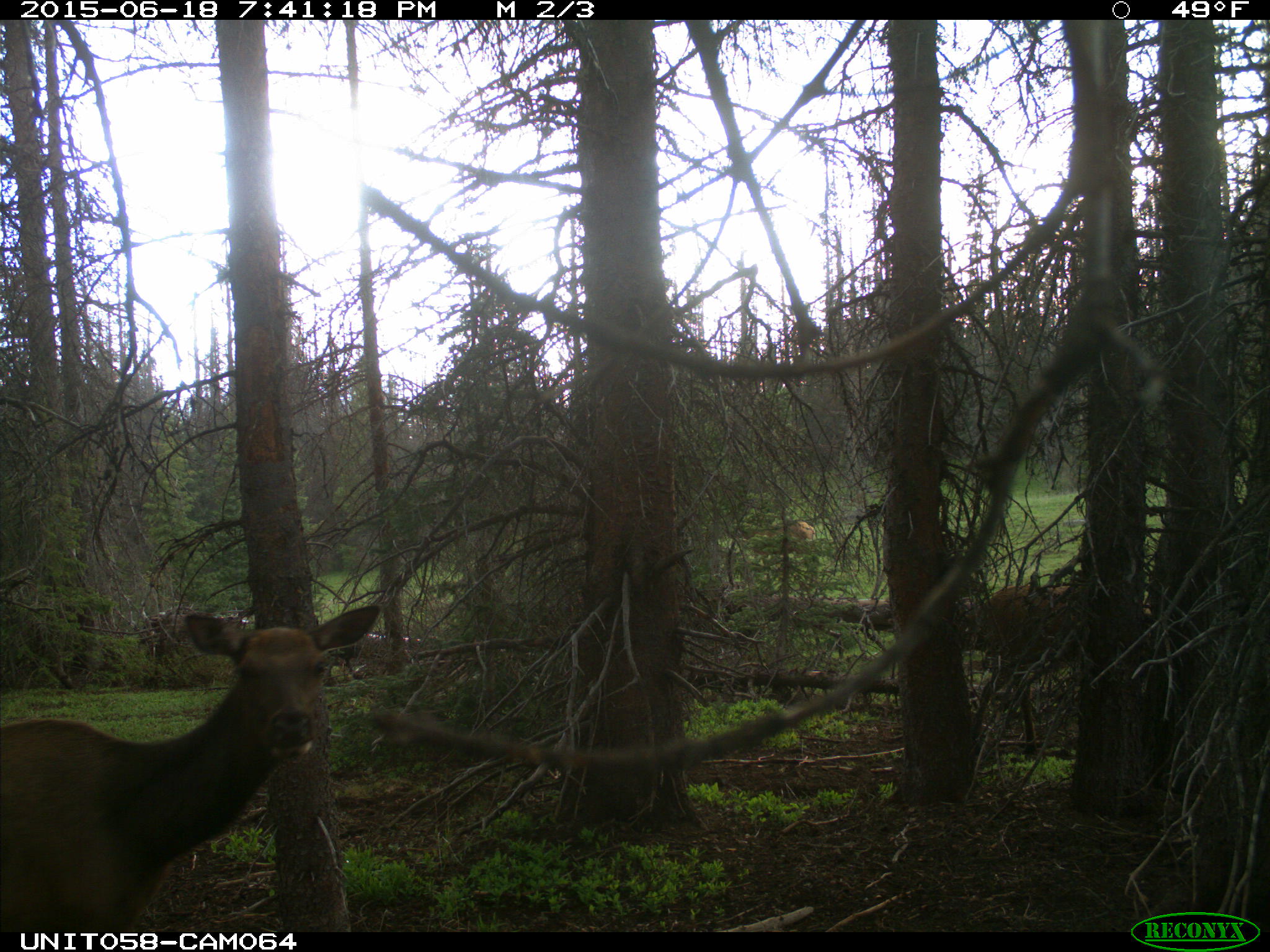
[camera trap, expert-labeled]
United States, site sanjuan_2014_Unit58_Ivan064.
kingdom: Animalia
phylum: Chordata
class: Mammalia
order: Artiodactyla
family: Cervidae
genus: Cervus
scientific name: Cervus elaphus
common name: red deer